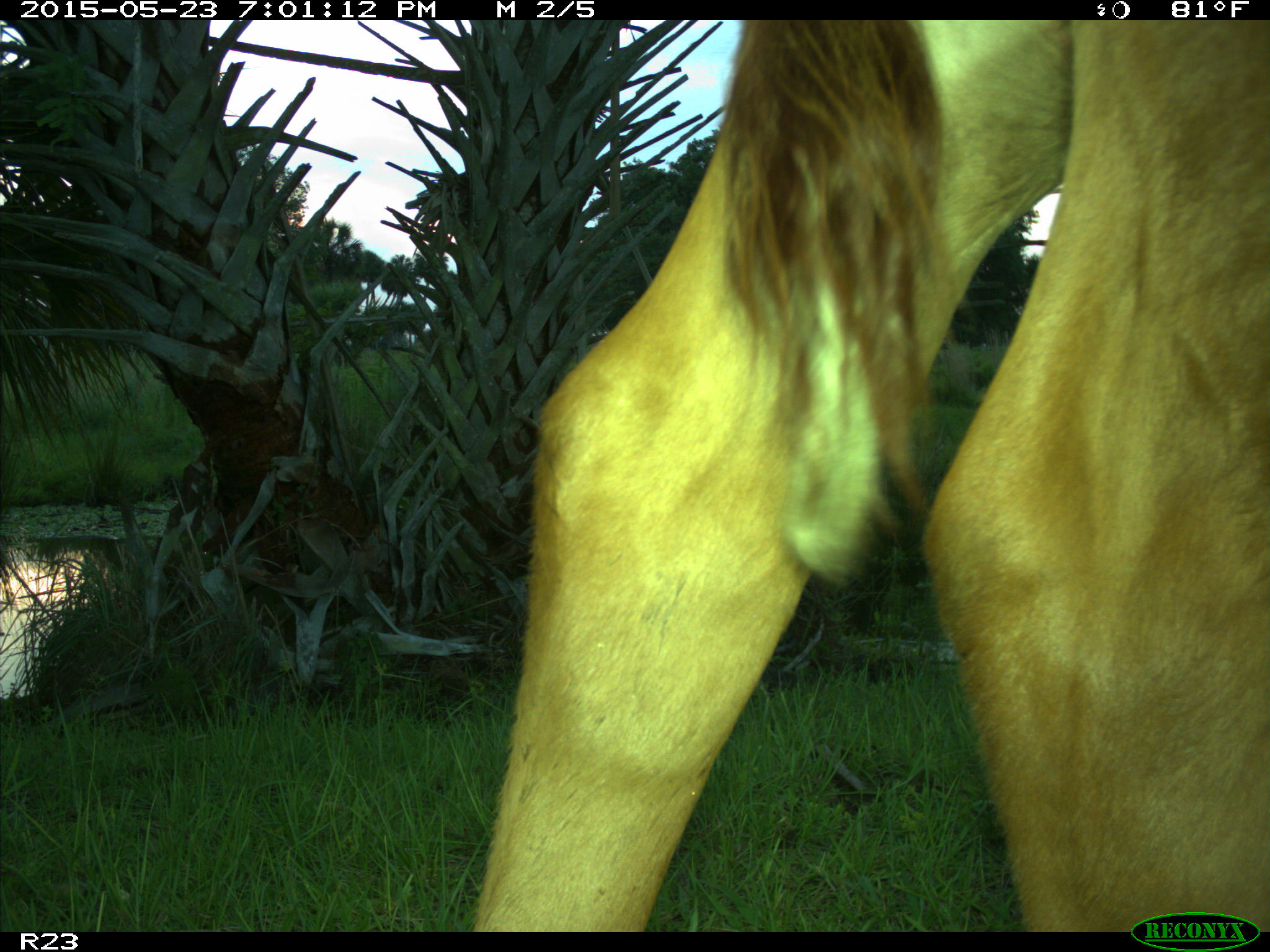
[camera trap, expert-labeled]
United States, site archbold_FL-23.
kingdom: Animalia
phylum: Chordata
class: Mammalia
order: Artiodactyla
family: Bovidae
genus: Bos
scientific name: Bos taurus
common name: domestic cow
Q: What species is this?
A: Bos taurus (domestic cow).